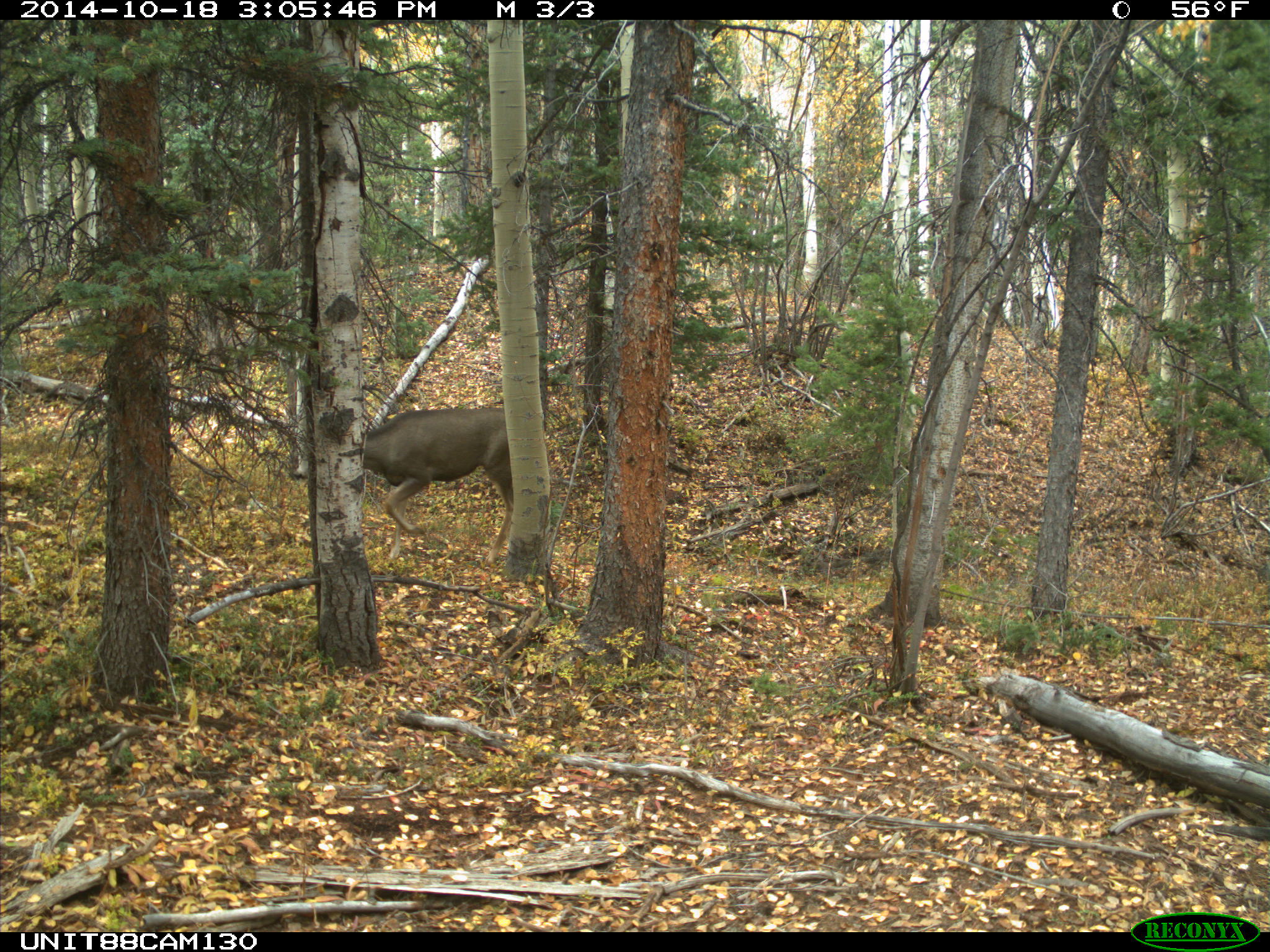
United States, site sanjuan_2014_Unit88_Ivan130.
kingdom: Animalia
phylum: Chordata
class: Mammalia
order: Artiodactyla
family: Cervidae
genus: Odocoileus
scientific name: Odocoileus hemionus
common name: mule deer